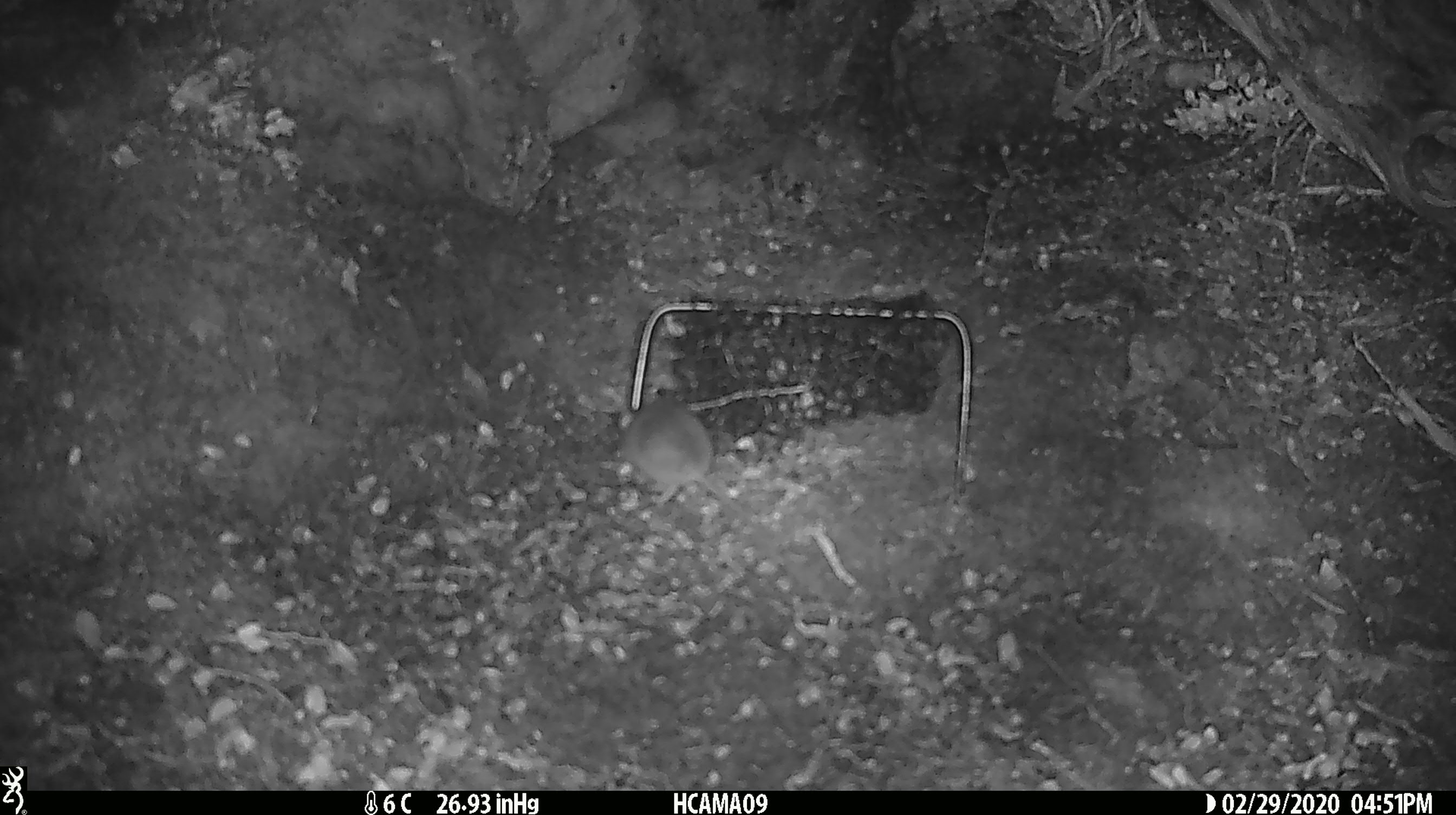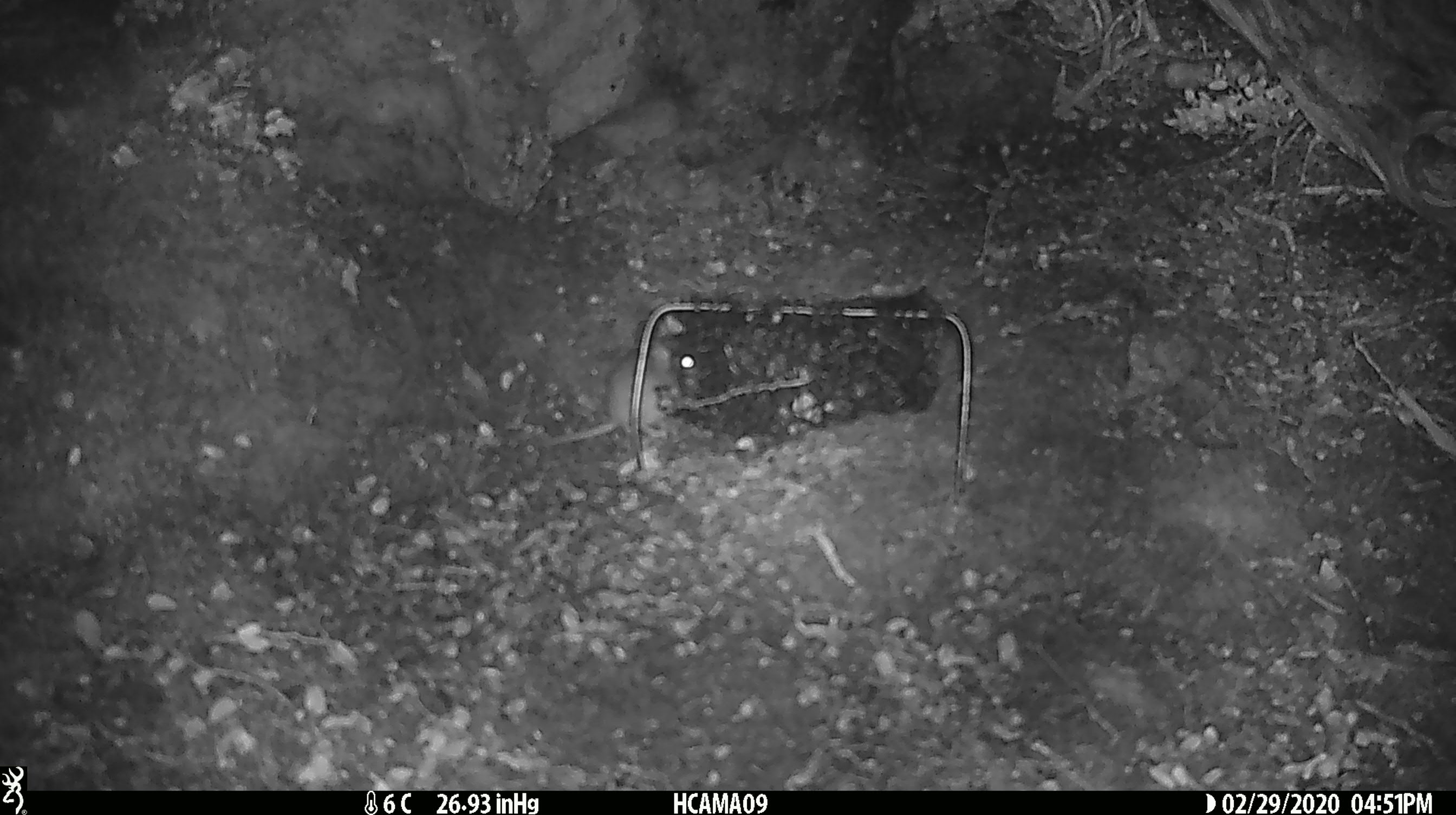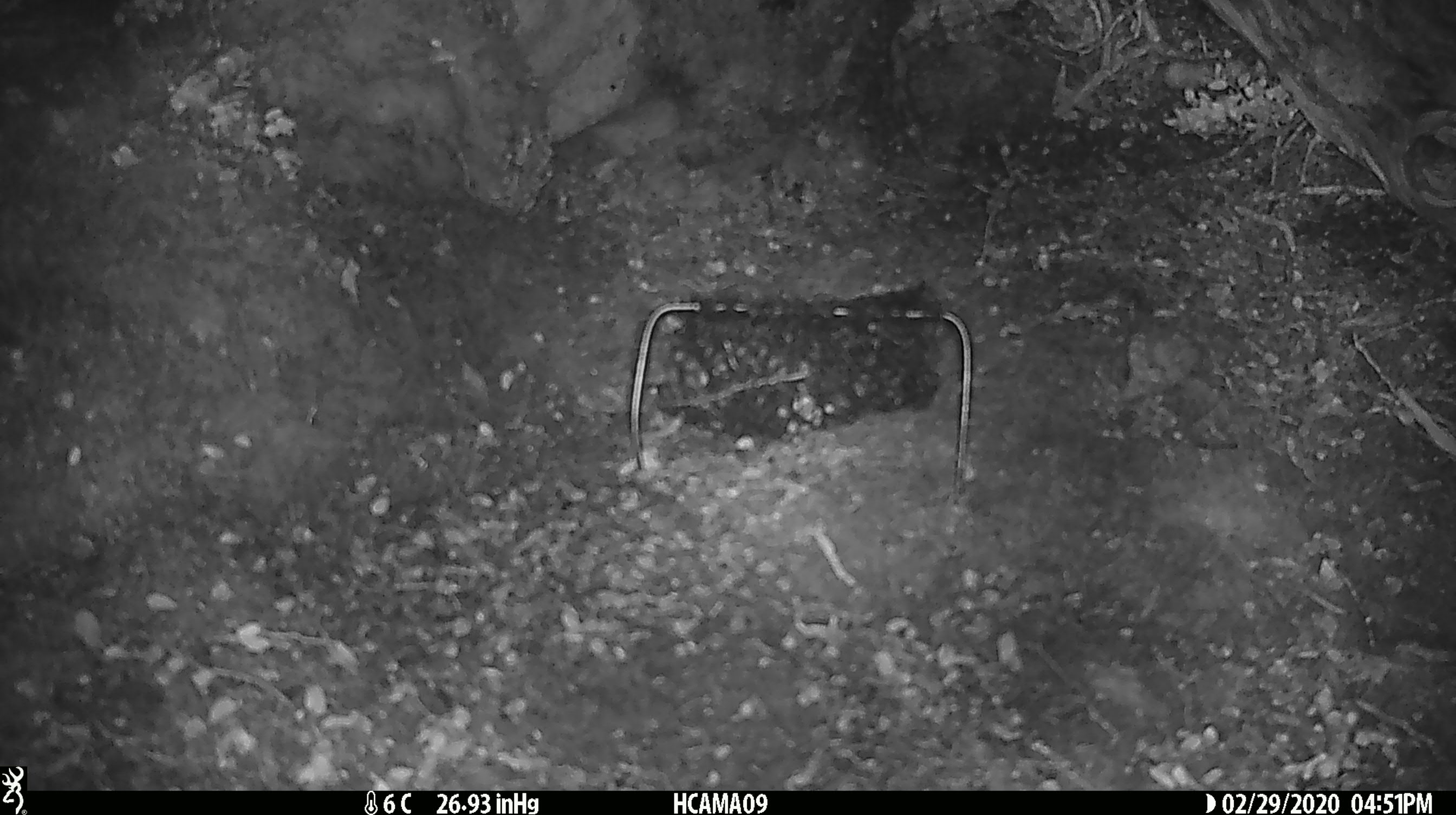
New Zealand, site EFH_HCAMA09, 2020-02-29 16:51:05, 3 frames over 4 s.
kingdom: Animalia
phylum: Chordata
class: Mammalia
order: Rodentia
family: Muridae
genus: Mus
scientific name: Mus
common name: mouse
Mouse (Mus).